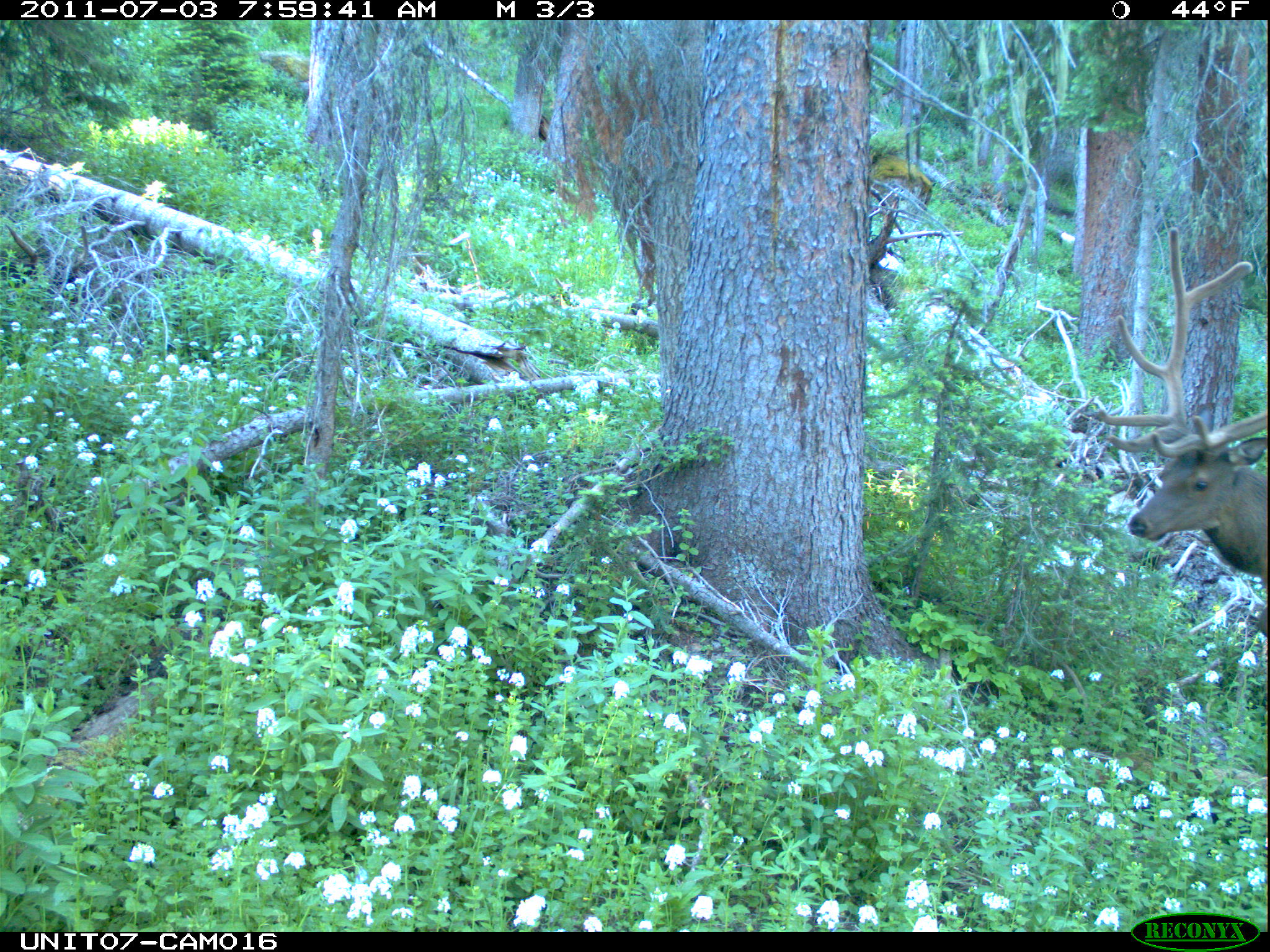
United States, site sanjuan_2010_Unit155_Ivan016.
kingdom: Animalia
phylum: Chordata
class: Mammalia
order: Artiodactyla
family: Cervidae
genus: Cervus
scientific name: Cervus elaphus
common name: red deer